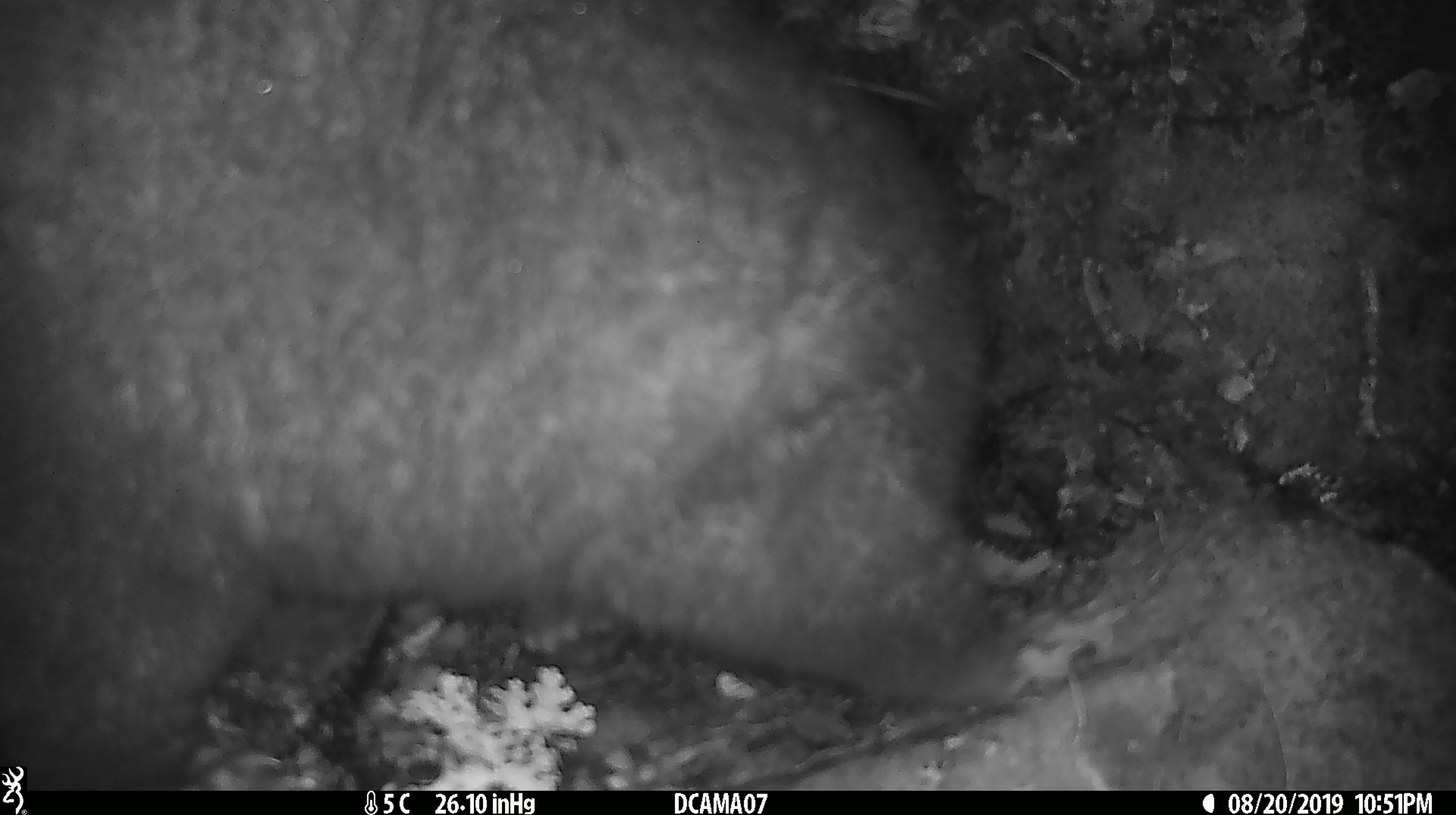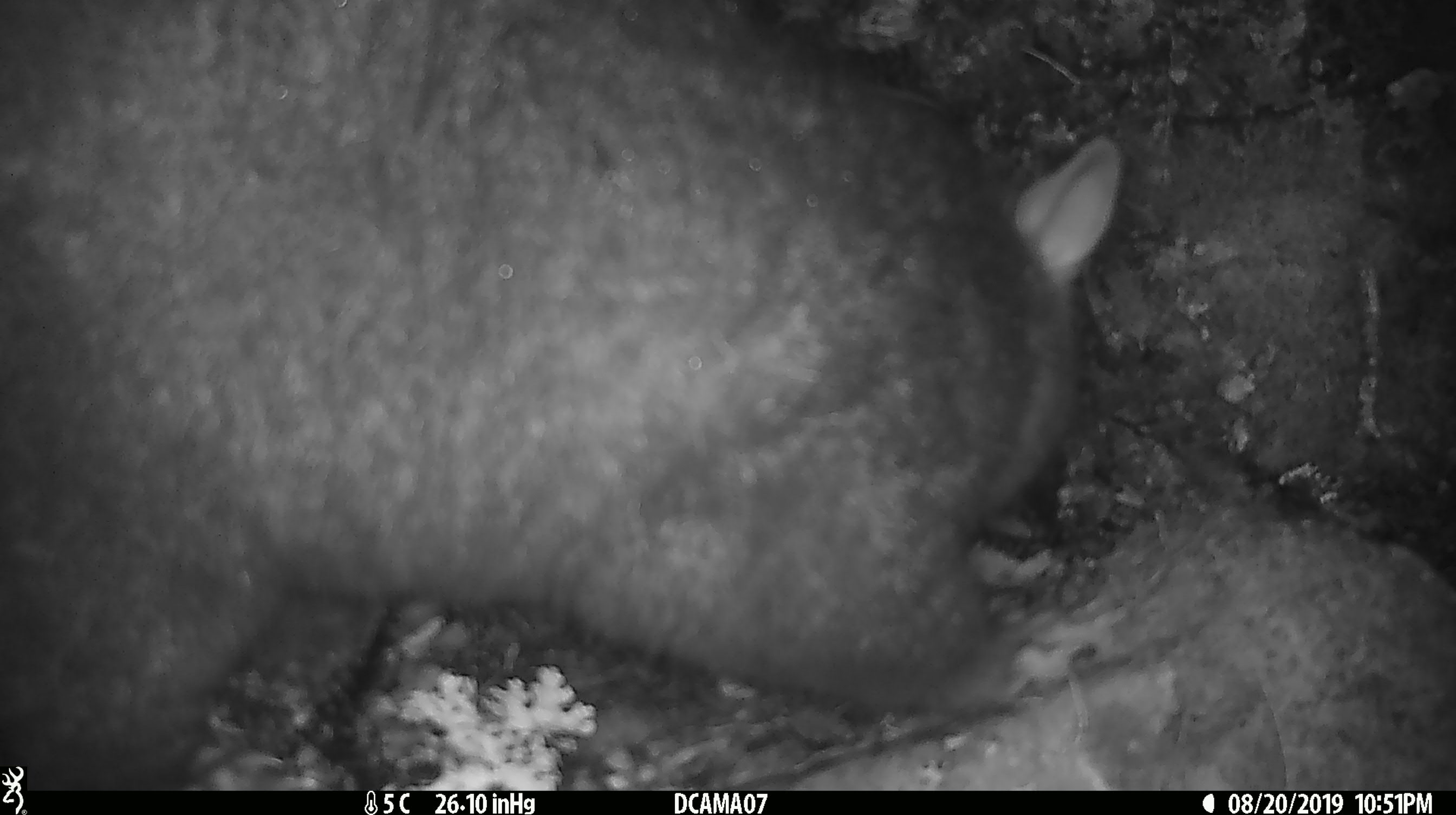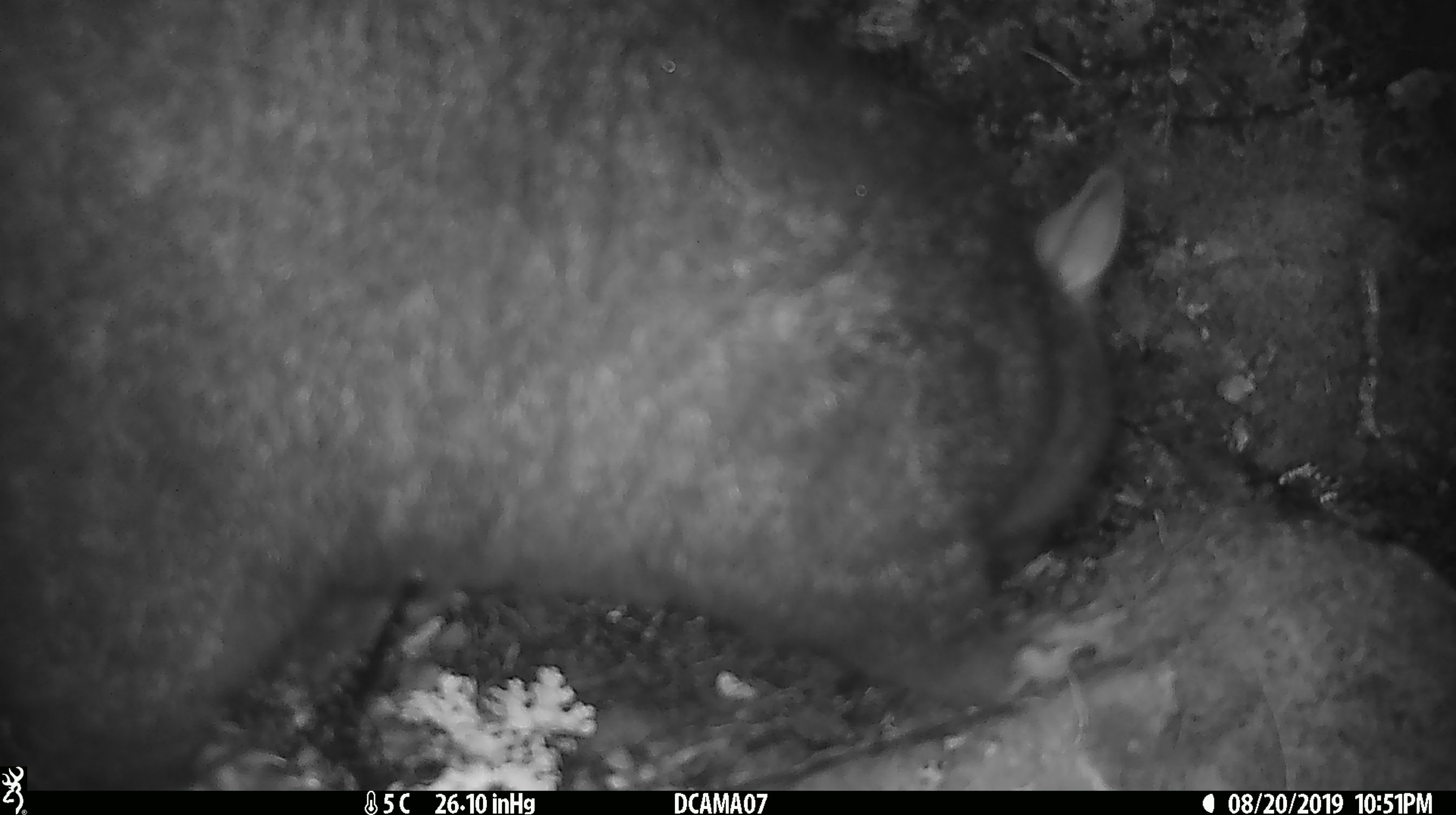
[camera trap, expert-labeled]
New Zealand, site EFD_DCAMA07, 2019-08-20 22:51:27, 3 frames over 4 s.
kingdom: Animalia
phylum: Chordata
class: Mammalia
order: Diprotodontia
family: Phalangeridae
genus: Trichosurus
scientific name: Trichosurus vulpecula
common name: common brushtail possum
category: possum